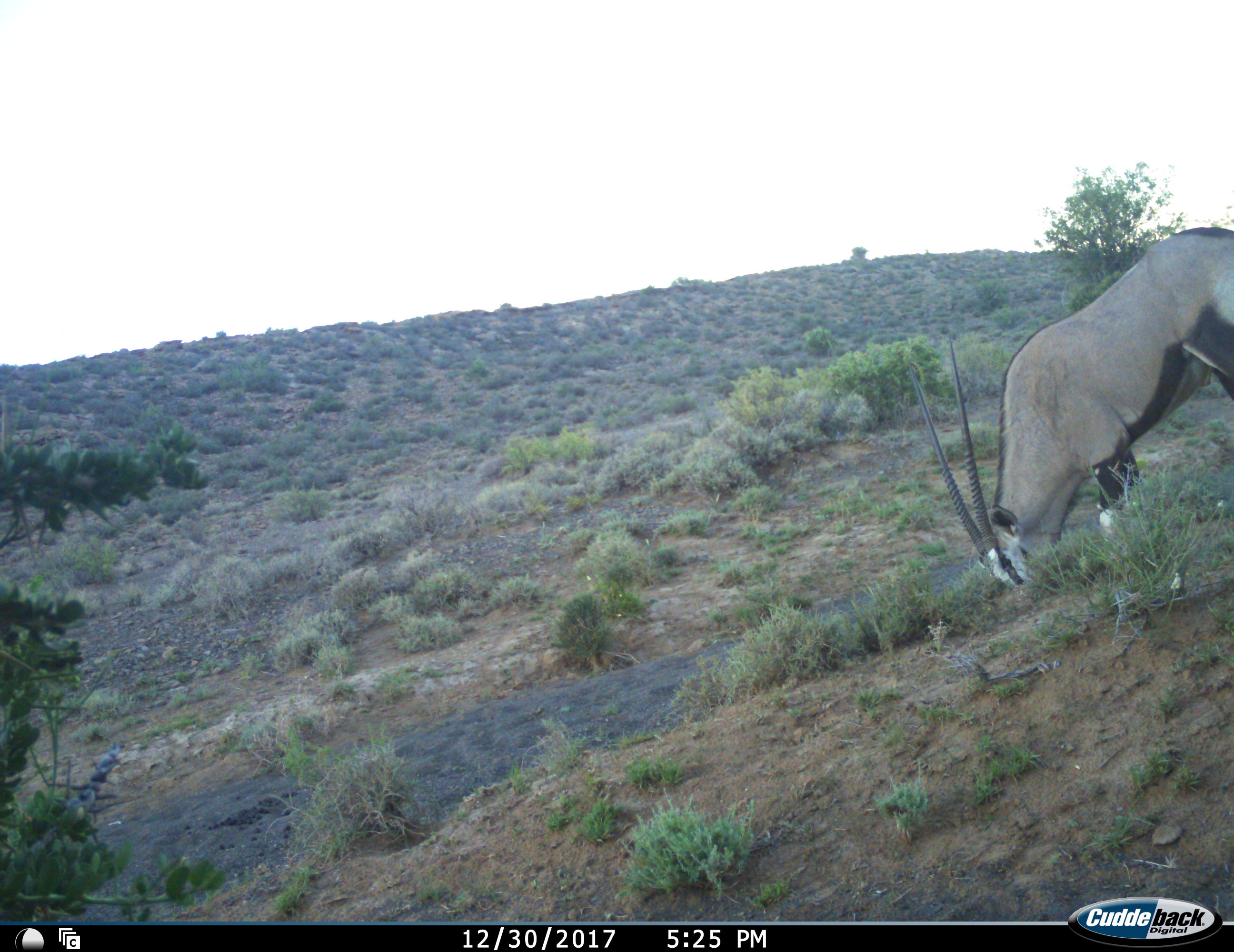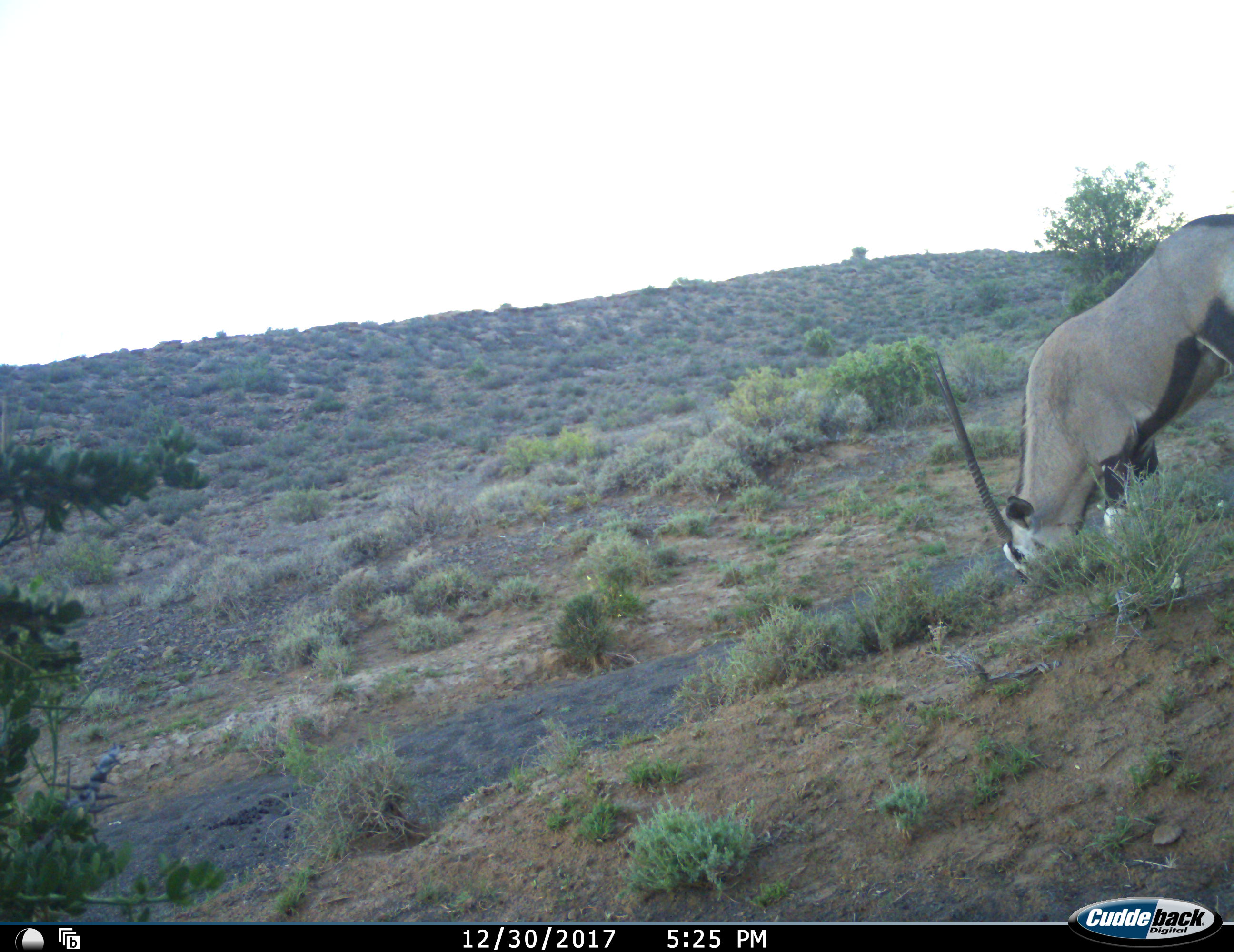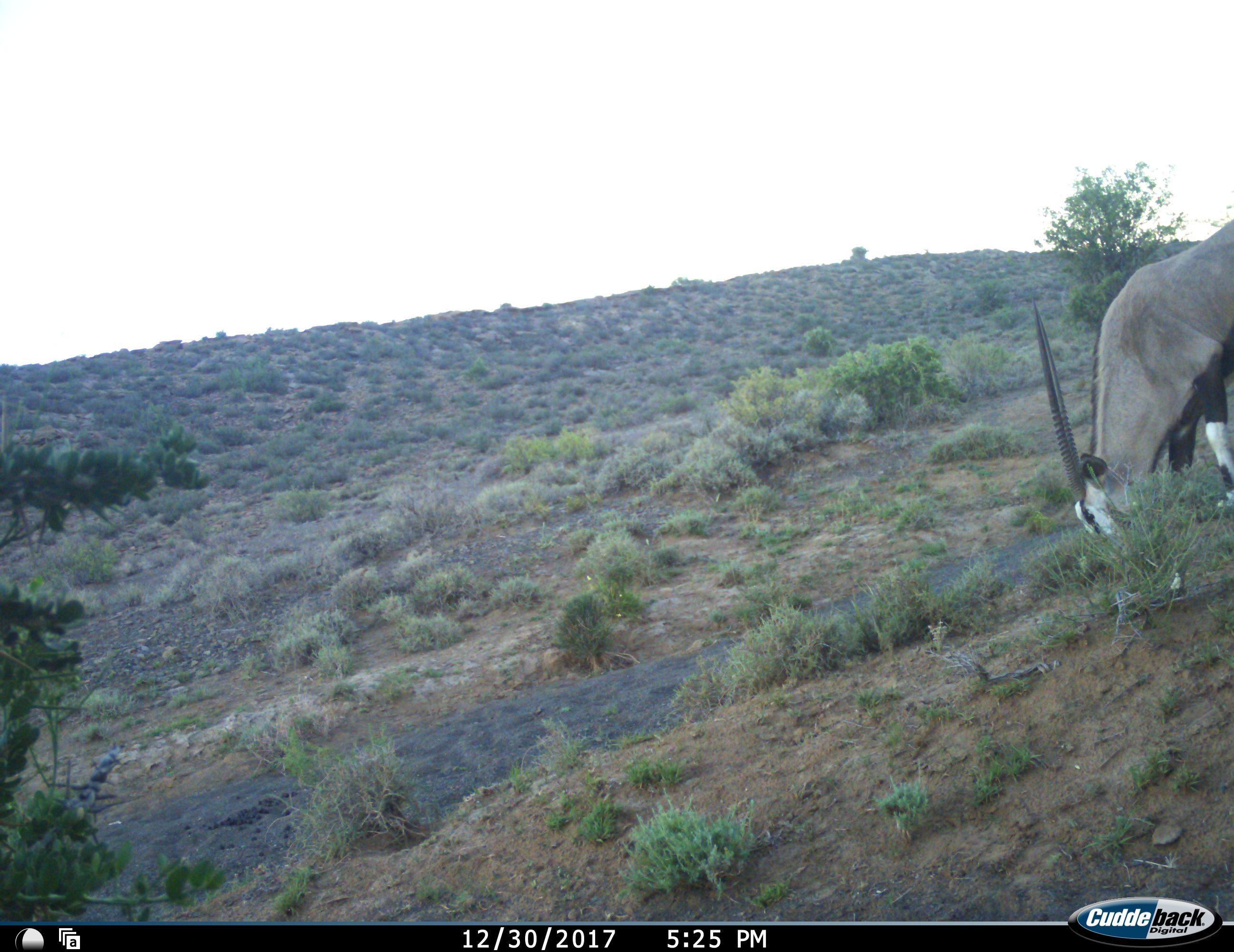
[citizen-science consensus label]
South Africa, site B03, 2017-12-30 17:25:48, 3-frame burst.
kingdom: Animalia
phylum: Chordata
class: Mammalia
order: Artiodactyla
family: Bovidae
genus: Oryx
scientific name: Oryx gazella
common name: gemsbok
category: gemsbokoryx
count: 1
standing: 10%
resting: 0%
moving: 0%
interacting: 0%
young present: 0%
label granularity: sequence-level